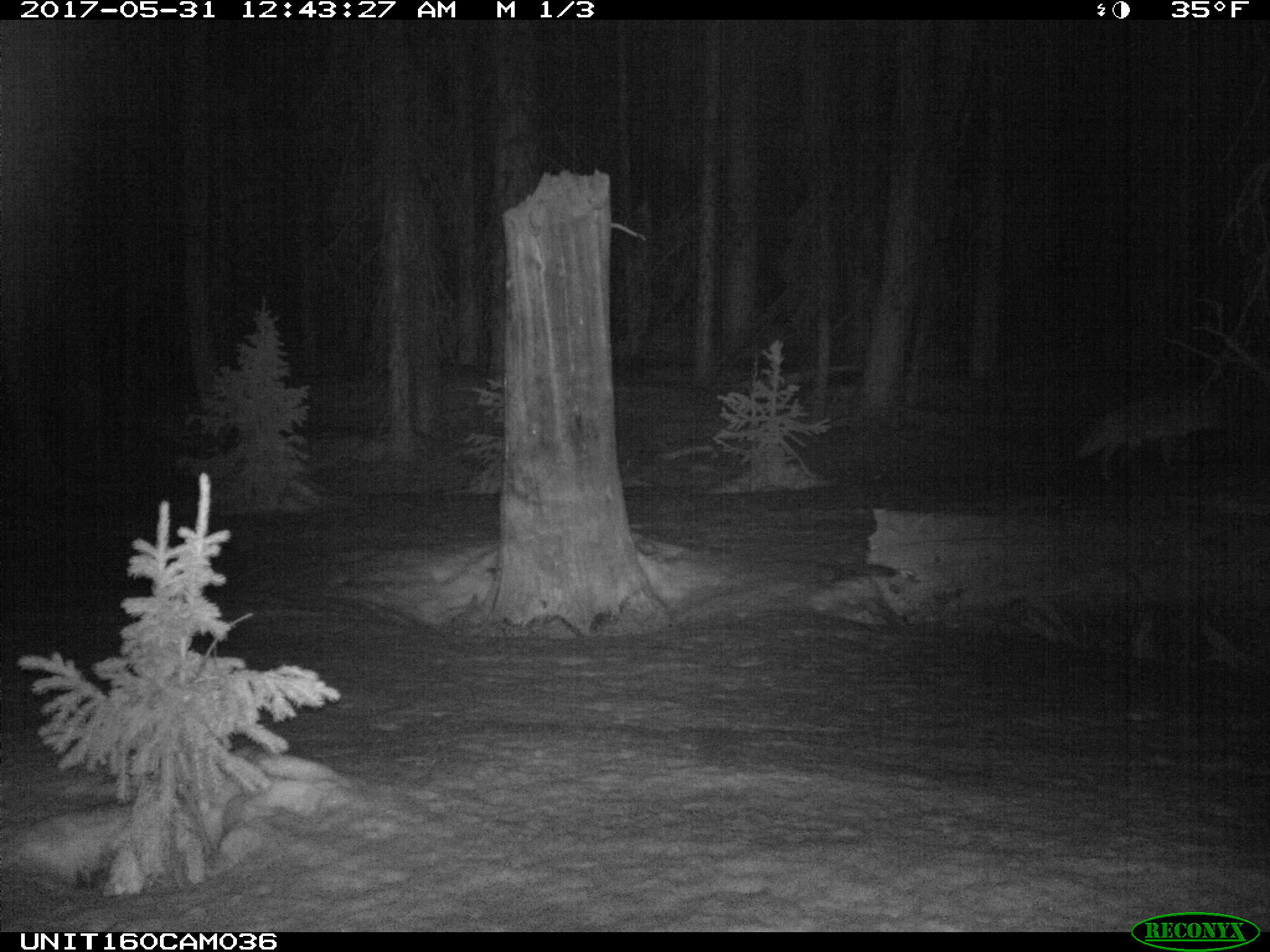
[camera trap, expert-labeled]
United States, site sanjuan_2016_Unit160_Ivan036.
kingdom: Animalia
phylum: Chordata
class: Mammalia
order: Carnivora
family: Canidae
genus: Canis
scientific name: Canis latrans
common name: coyote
Canis latrans (coyote).